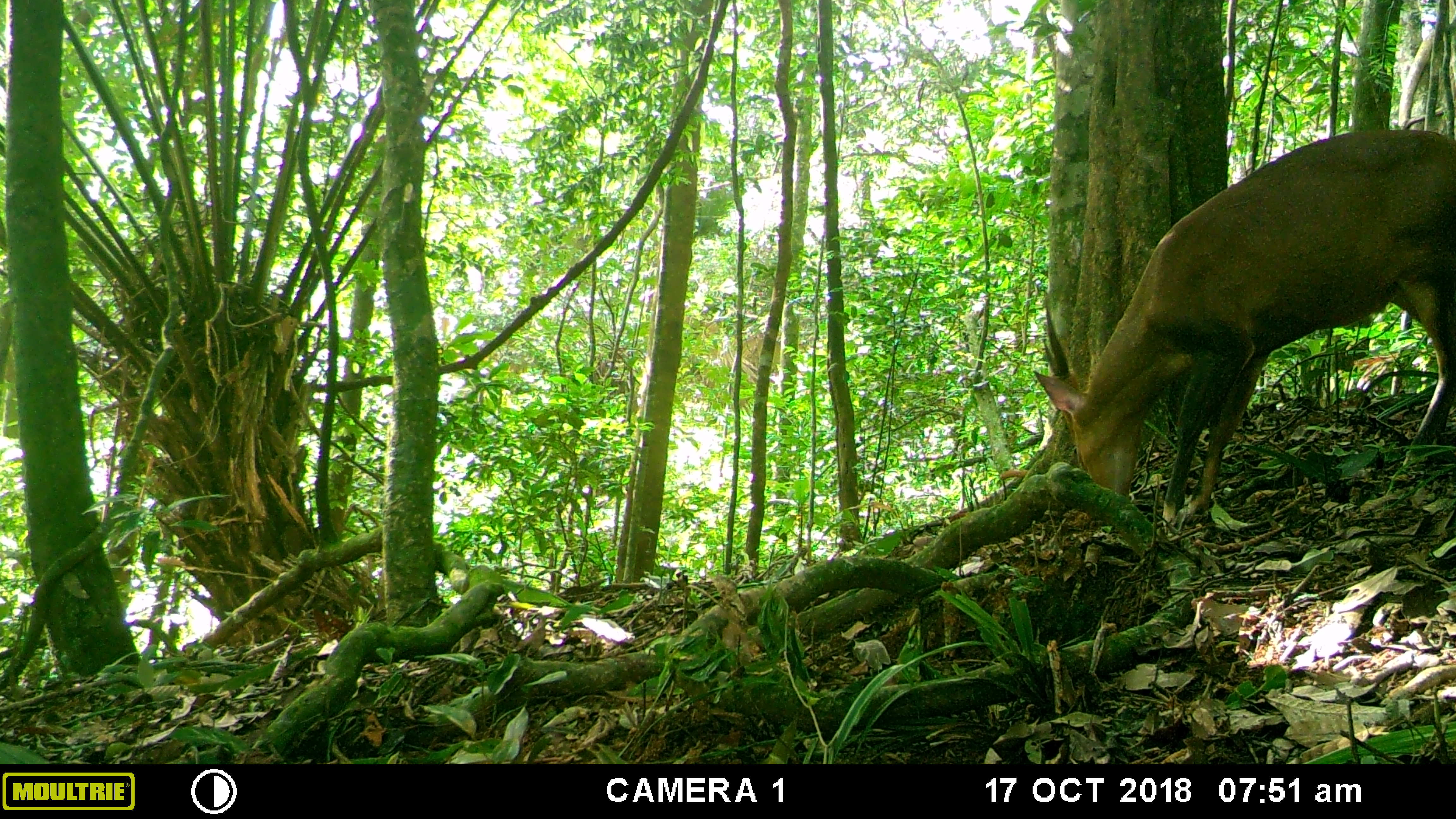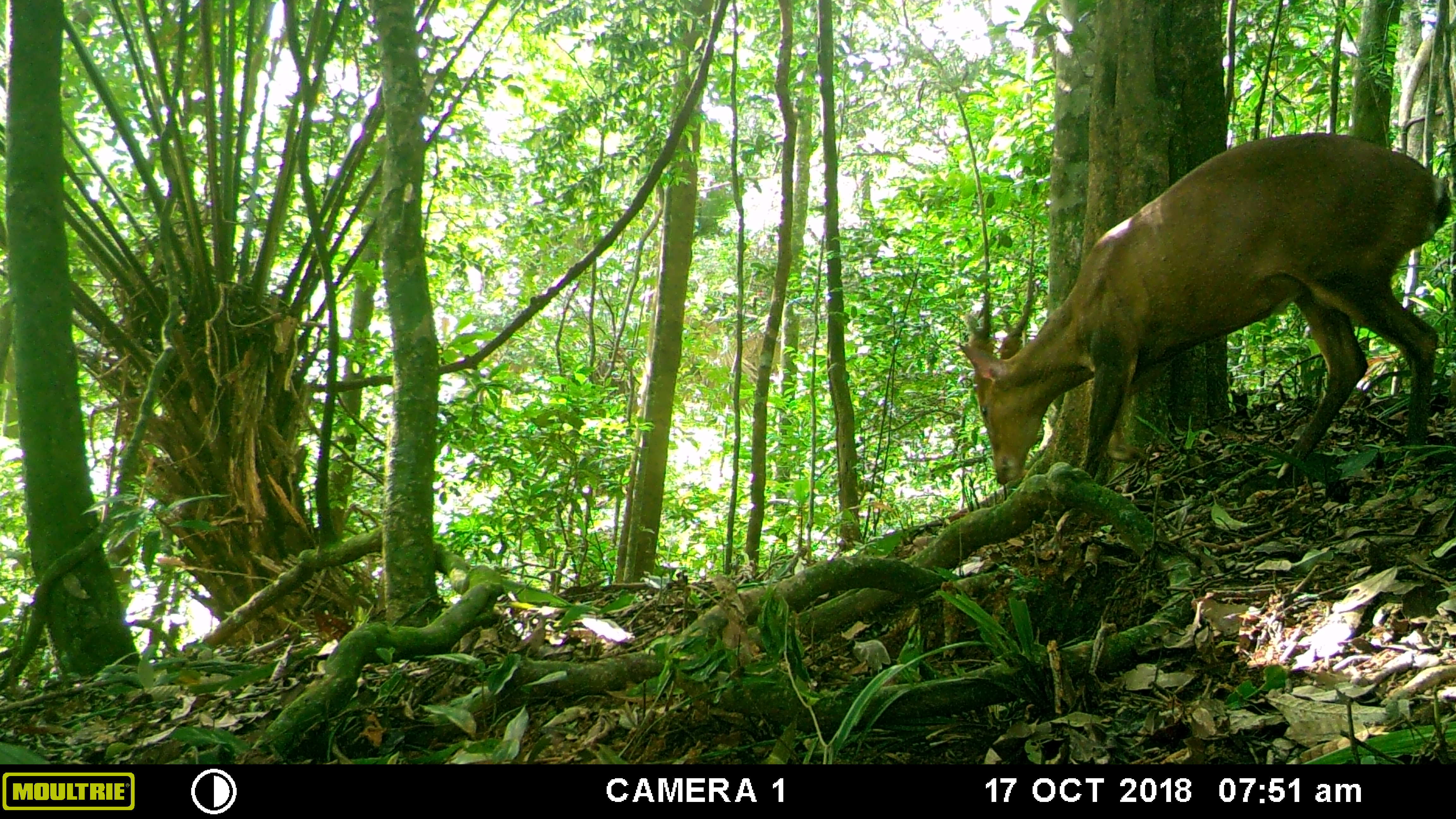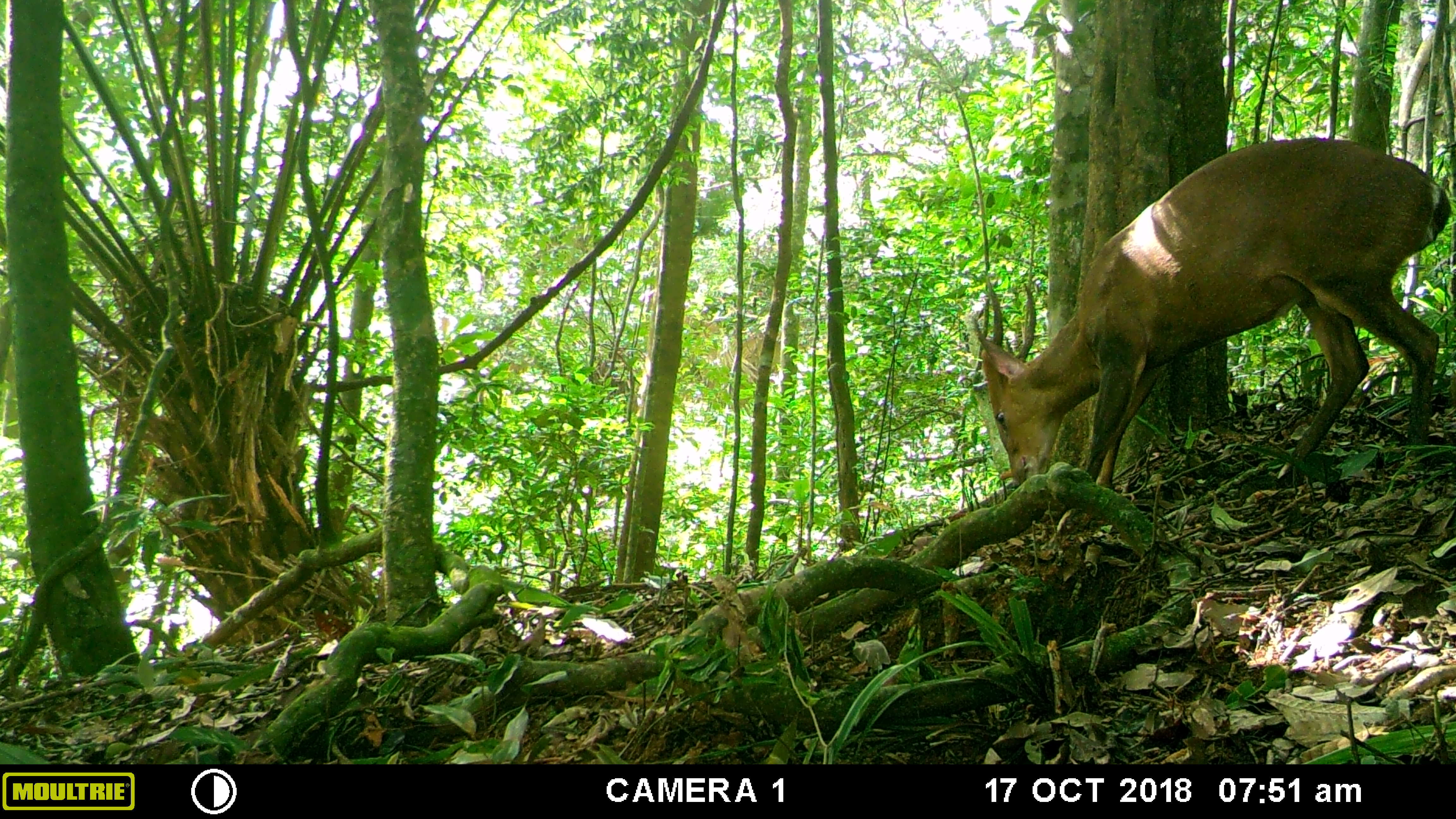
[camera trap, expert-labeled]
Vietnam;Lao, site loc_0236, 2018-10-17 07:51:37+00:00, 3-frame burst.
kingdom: Animalia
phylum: Chordata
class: Mammalia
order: Artiodactyla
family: Cervidae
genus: Muntiacus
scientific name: Muntiacus vuquangensis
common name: large-antlered muntjac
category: large antlered muntjac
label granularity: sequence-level